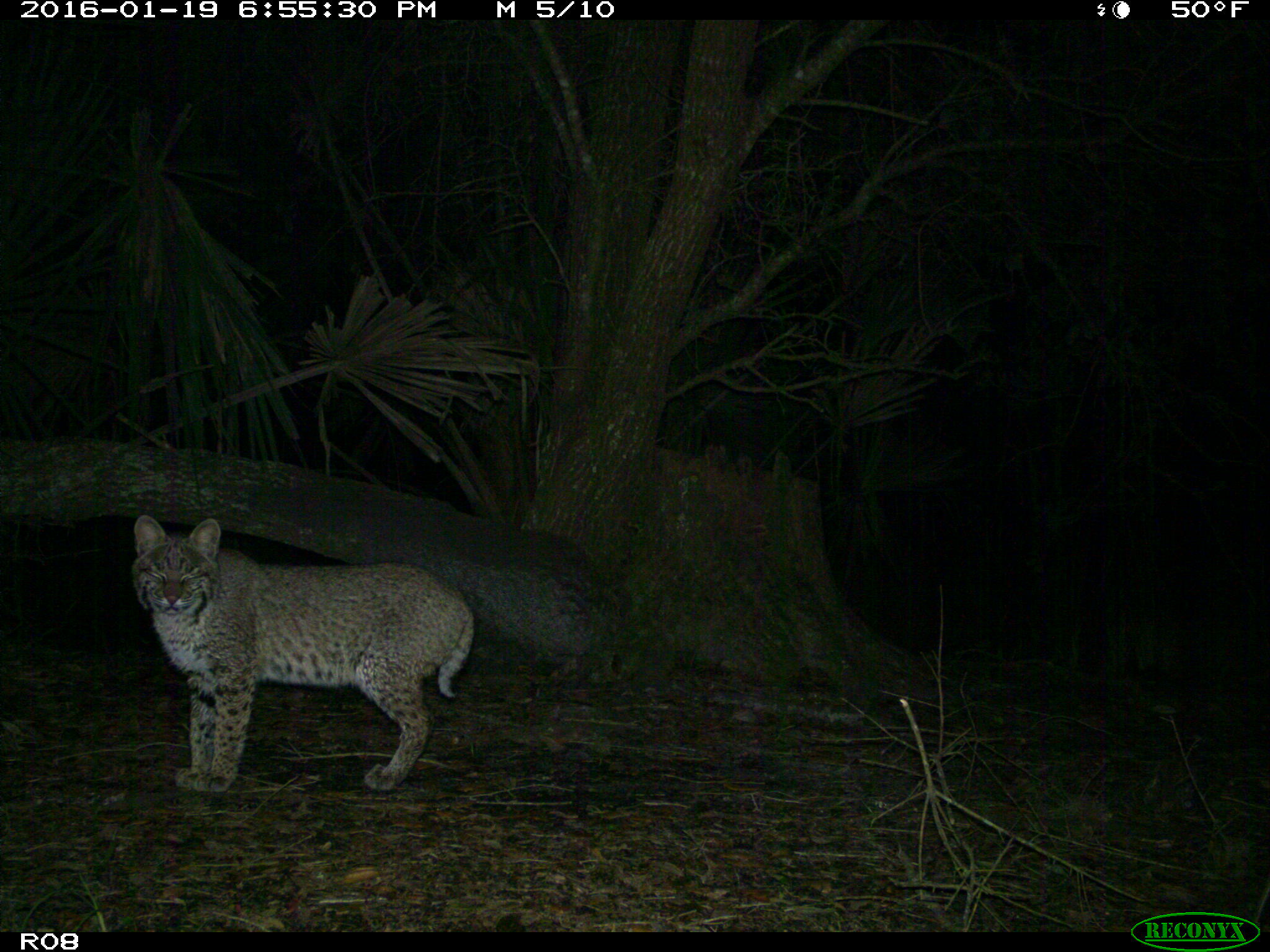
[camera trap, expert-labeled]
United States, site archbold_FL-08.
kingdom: Animalia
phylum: Chordata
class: Mammalia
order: Carnivora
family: Felidae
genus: Lynx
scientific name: Lynx rufus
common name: bobcat